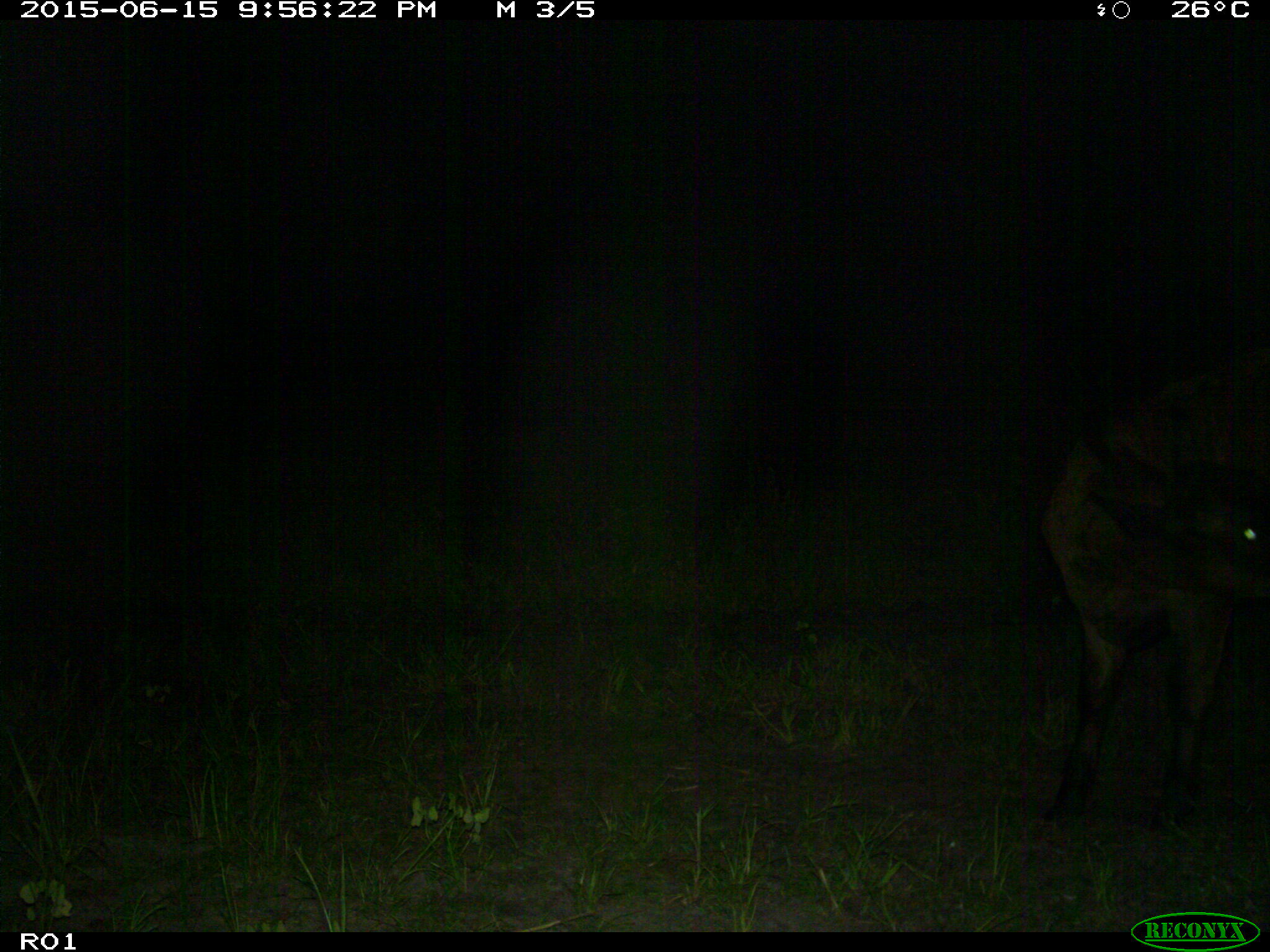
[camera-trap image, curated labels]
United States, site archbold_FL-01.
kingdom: Animalia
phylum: Chordata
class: Mammalia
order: Artiodactyla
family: Bovidae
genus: Bos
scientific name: Bos taurus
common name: domestic cow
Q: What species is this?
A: Bos taurus (domestic cow).